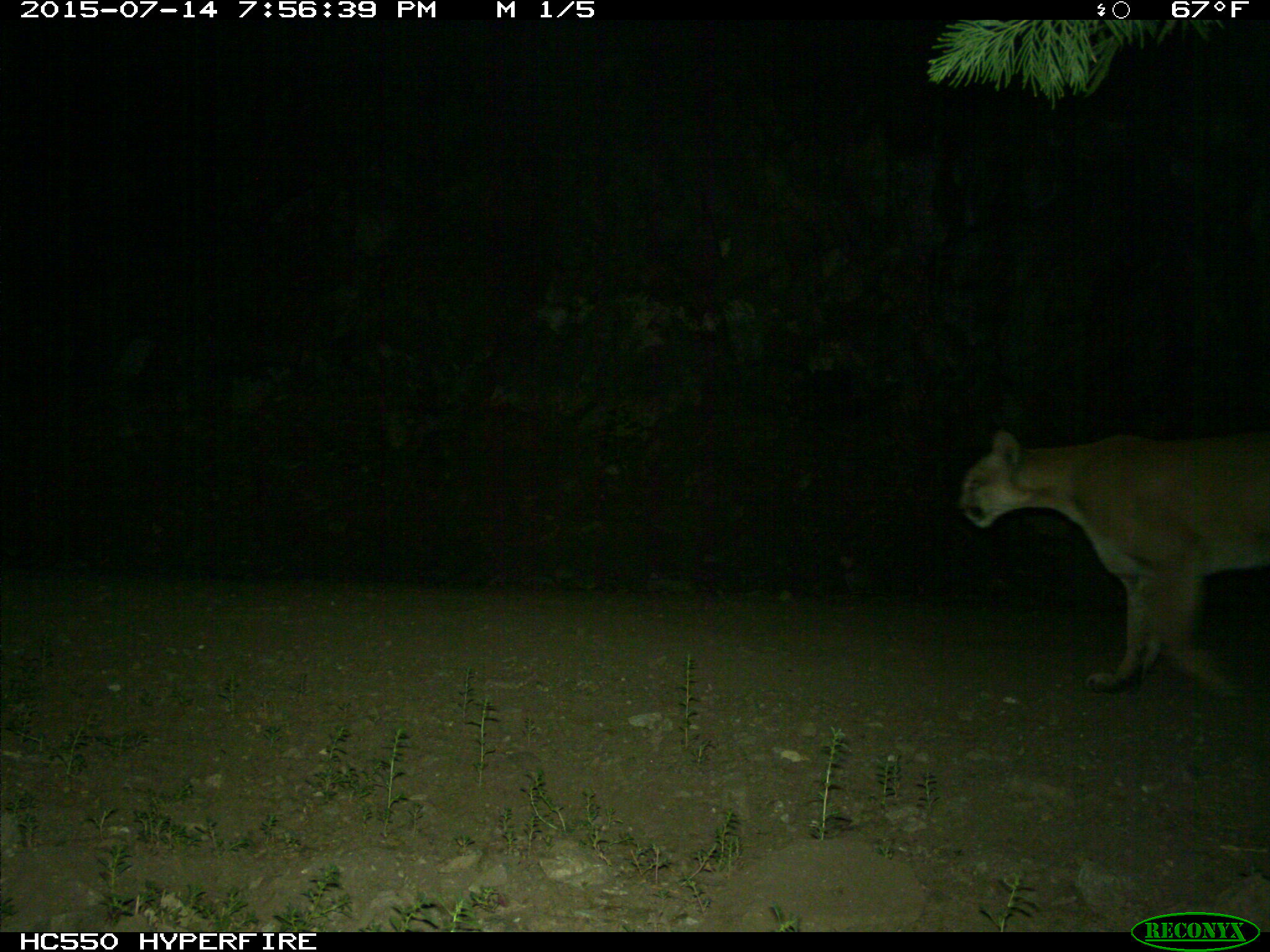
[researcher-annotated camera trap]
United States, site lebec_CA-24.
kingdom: Animalia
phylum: Chordata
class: Mammalia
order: Carnivora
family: Felidae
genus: Puma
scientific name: Puma concolor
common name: mountain lion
Puma concolor (mountain lion).